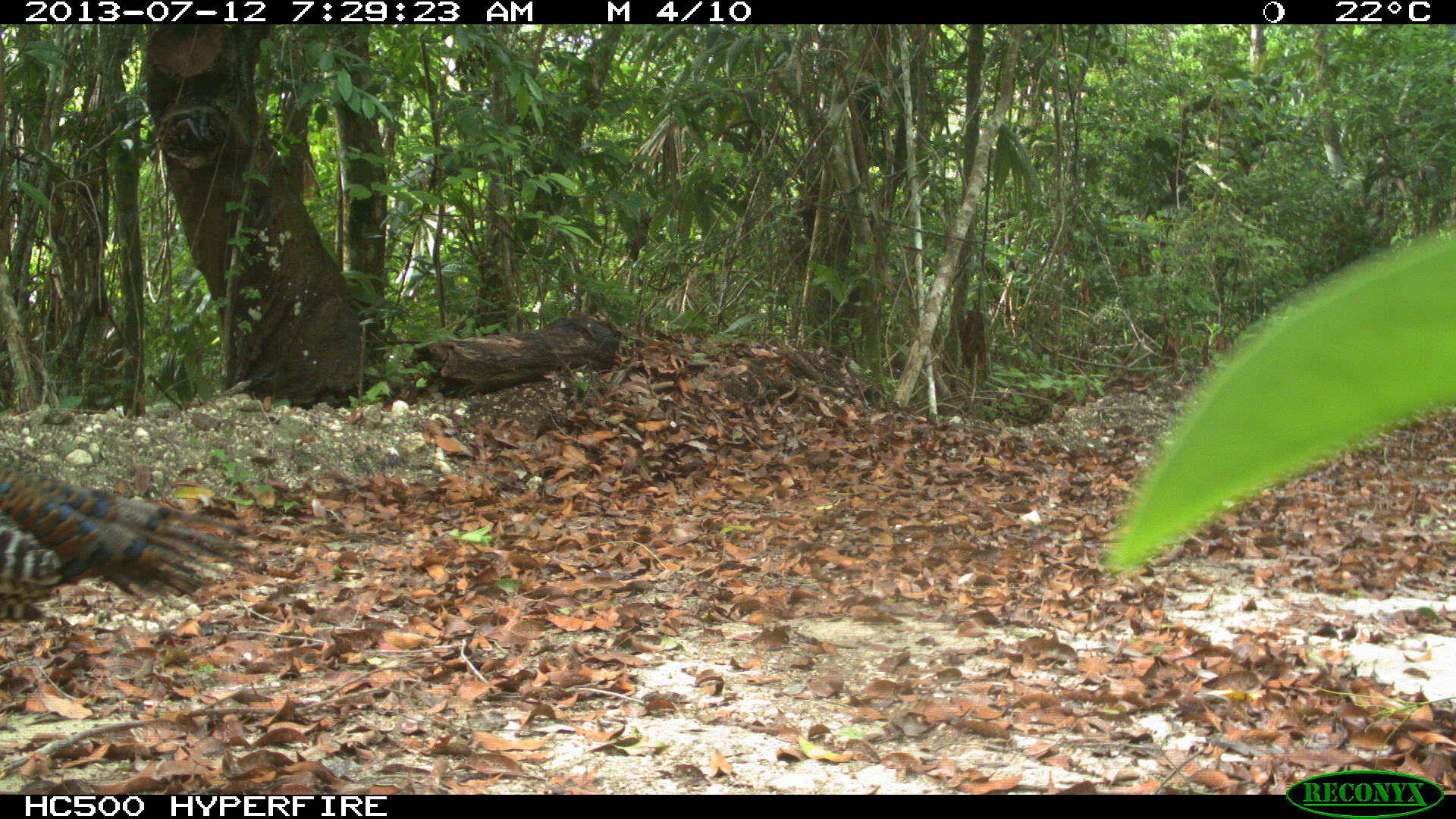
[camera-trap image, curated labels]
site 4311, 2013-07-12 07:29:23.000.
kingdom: Animalia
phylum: Chordata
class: Aves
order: Galliformes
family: Phasianidae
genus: Meleagris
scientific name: Meleagris ocellata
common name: ocellated turkey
Meleagris ocellata (ocellated turkey), count 1, sex male.